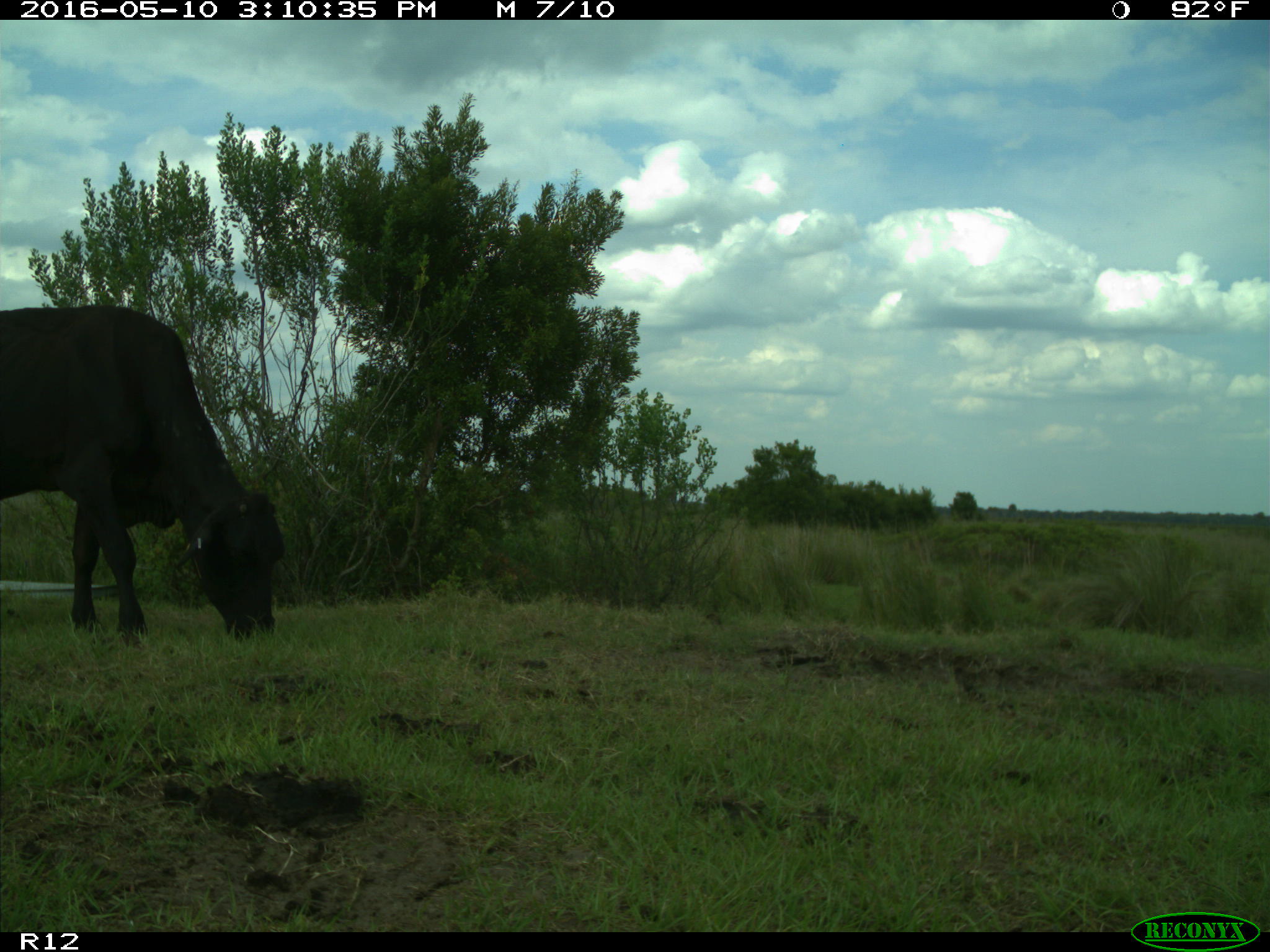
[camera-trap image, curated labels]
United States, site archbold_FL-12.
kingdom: Animalia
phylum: Chordata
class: Mammalia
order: Artiodactyla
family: Bovidae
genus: Bos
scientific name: Bos taurus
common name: domestic cow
Bos taurus (domestic cow).